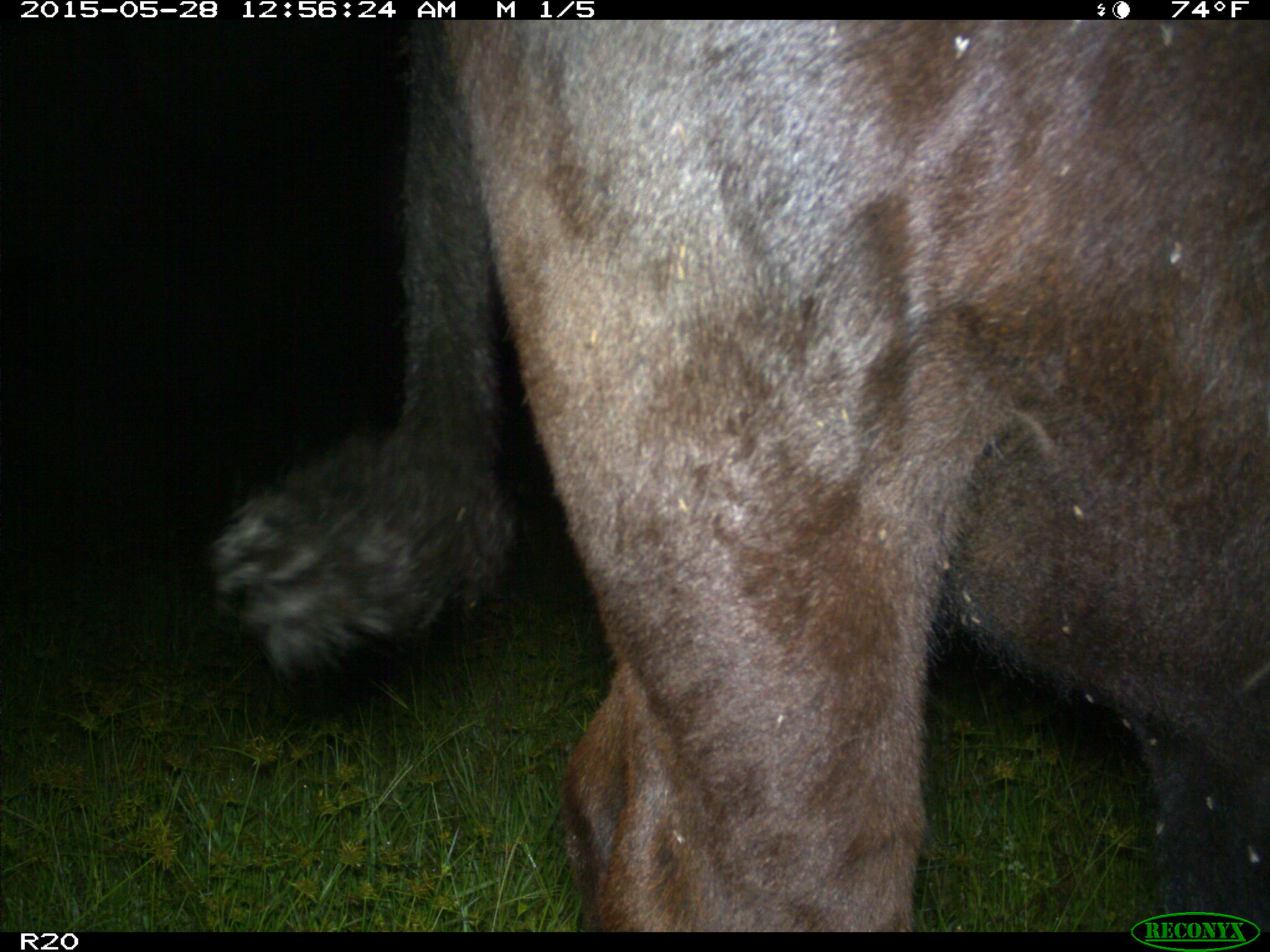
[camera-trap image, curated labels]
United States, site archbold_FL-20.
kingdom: Animalia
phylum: Chordata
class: Mammalia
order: Artiodactyla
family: Bovidae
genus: Bos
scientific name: Bos taurus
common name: domestic cow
Bos taurus (domestic cow).